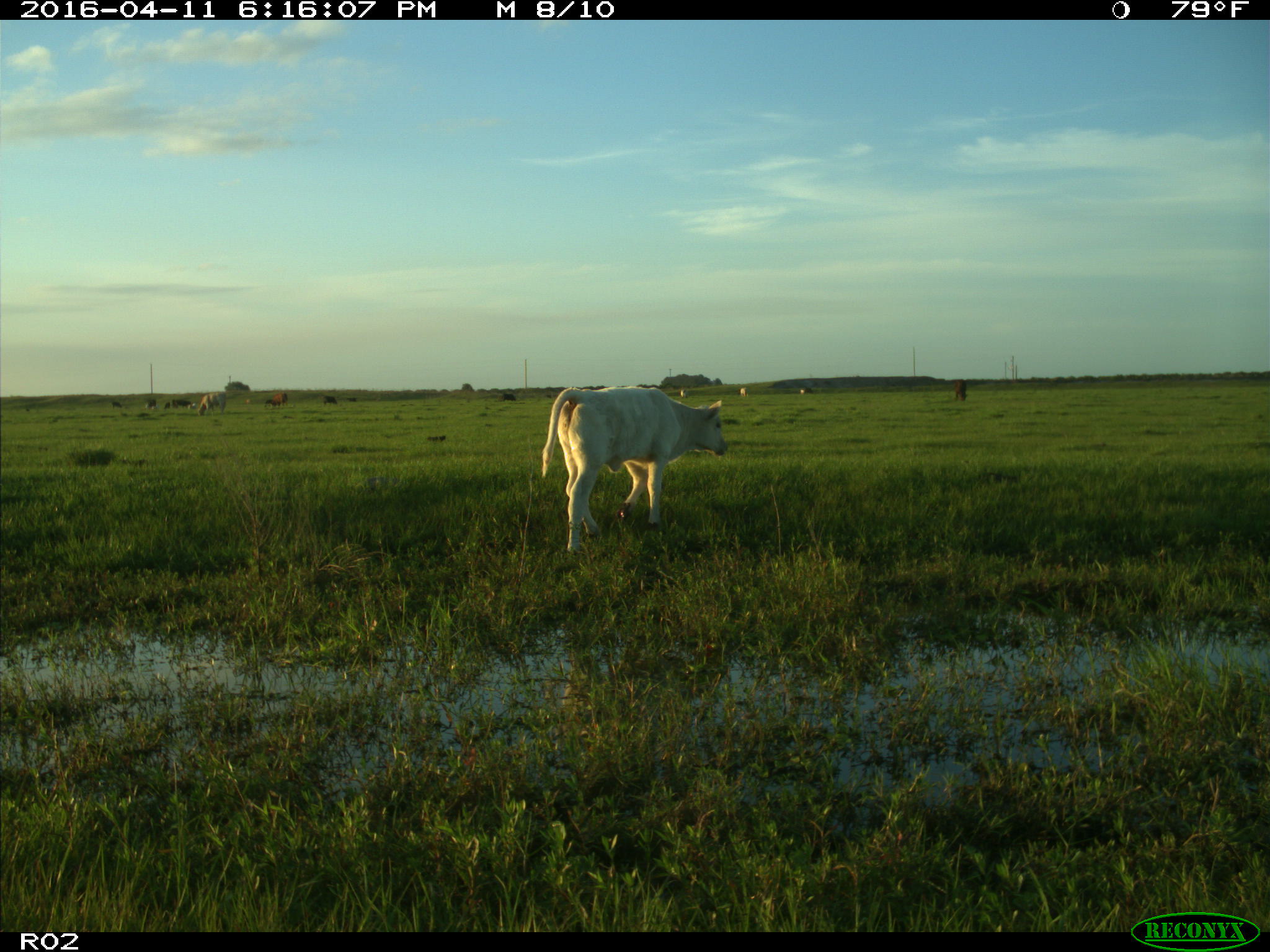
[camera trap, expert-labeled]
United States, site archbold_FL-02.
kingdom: Animalia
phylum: Chordata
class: Mammalia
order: Artiodactyla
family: Bovidae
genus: Bos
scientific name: Bos taurus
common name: domestic cow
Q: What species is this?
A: Bos taurus (domestic cow).